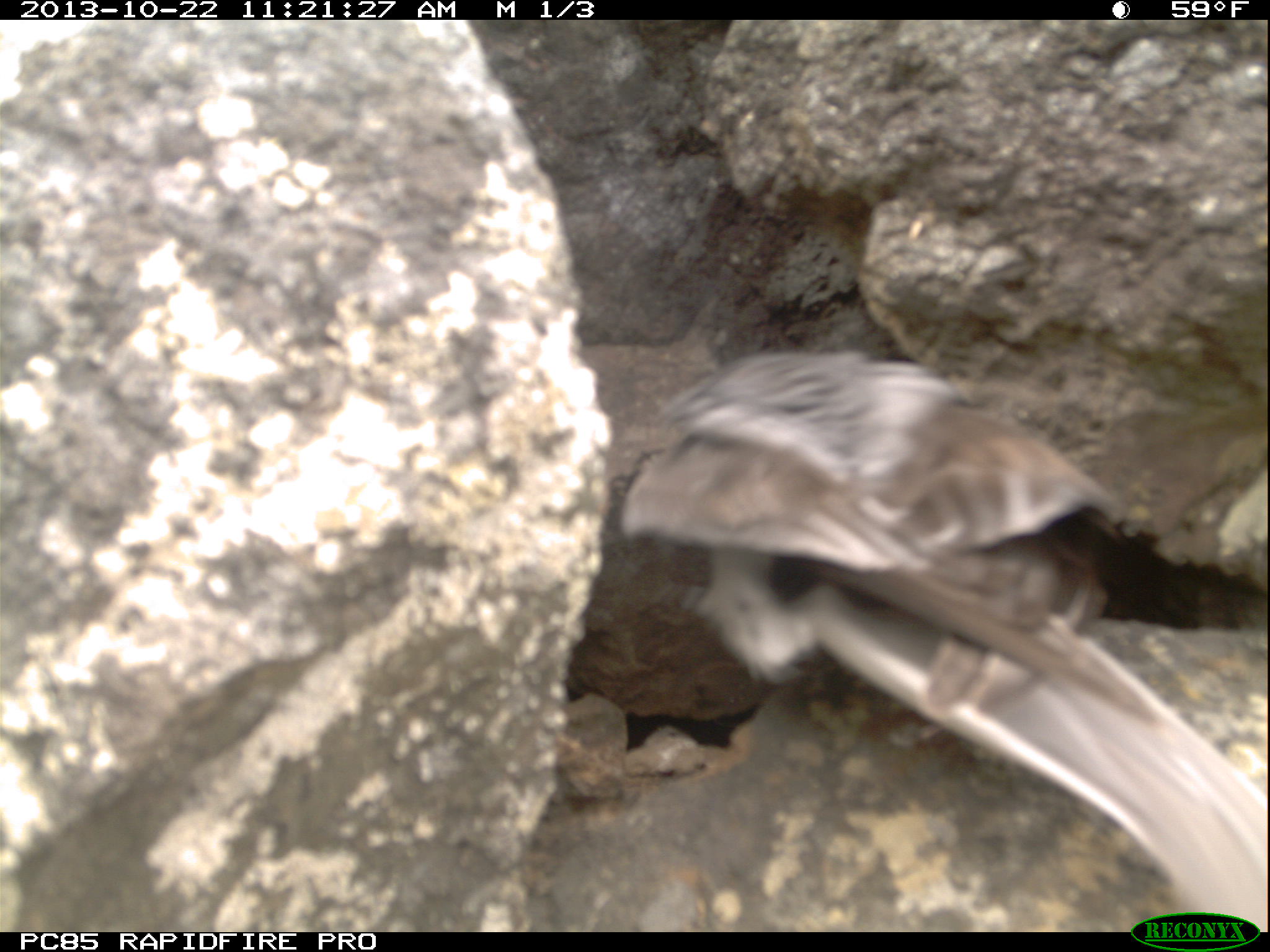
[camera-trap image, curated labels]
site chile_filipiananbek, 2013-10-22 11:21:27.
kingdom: Animalia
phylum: Chordata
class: Aves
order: Procellariiformes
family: Procellariidae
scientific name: Procellariidae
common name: petrel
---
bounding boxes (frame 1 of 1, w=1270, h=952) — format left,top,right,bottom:
petrel: 597,342,1263,930